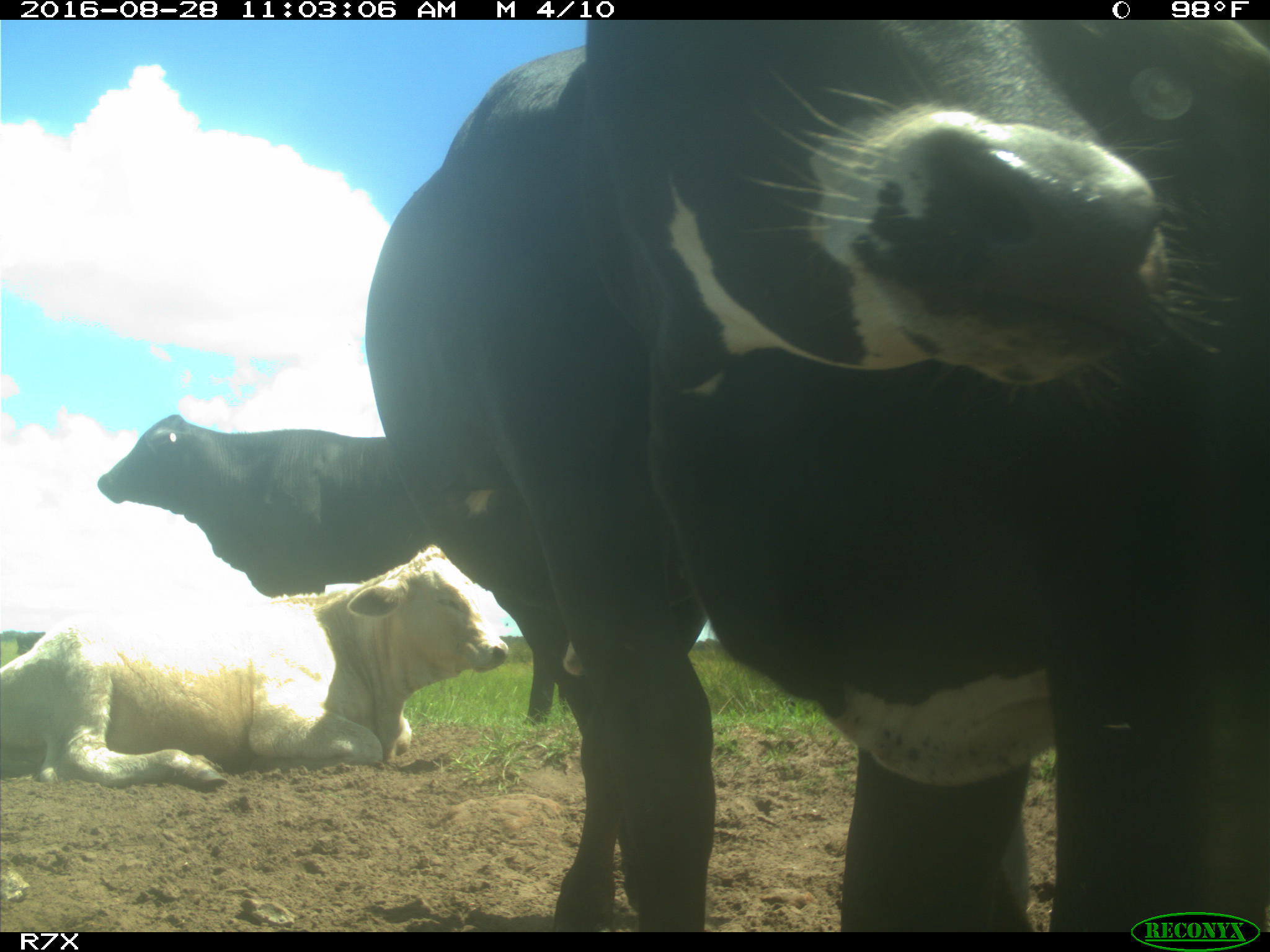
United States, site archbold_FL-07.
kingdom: Animalia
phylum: Chordata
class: Mammalia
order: Artiodactyla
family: Bovidae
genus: Bos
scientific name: Bos taurus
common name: domestic cow